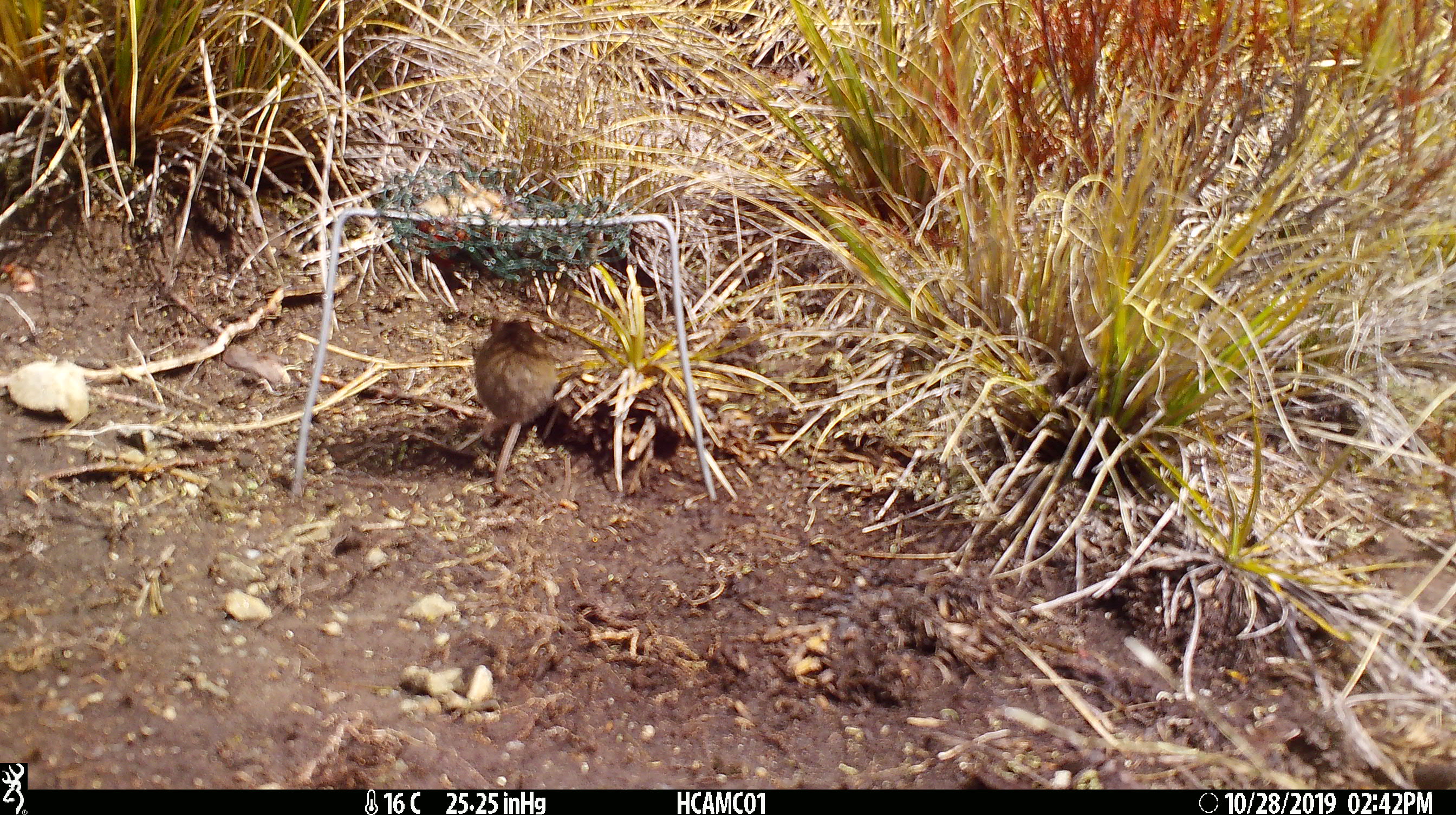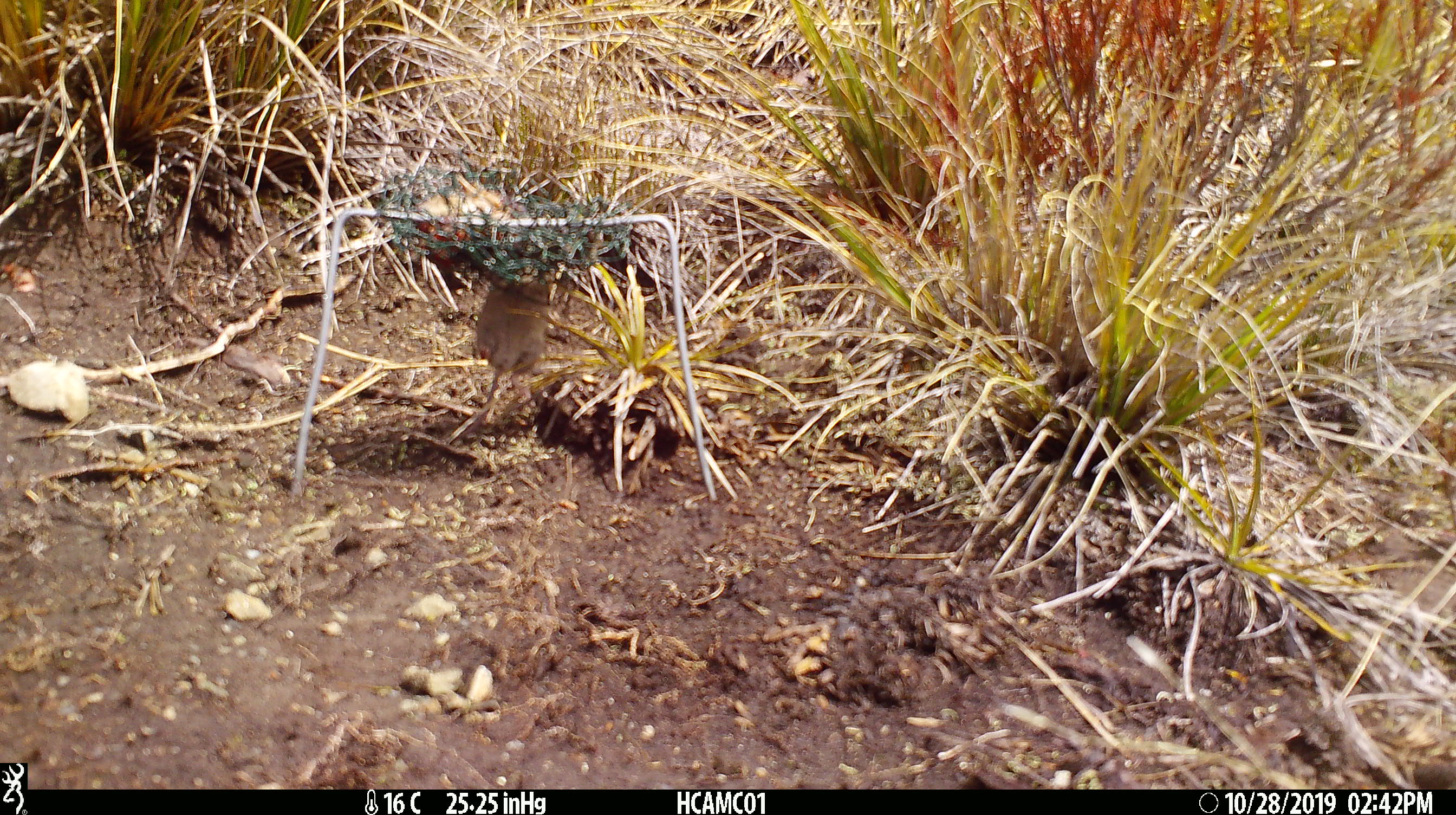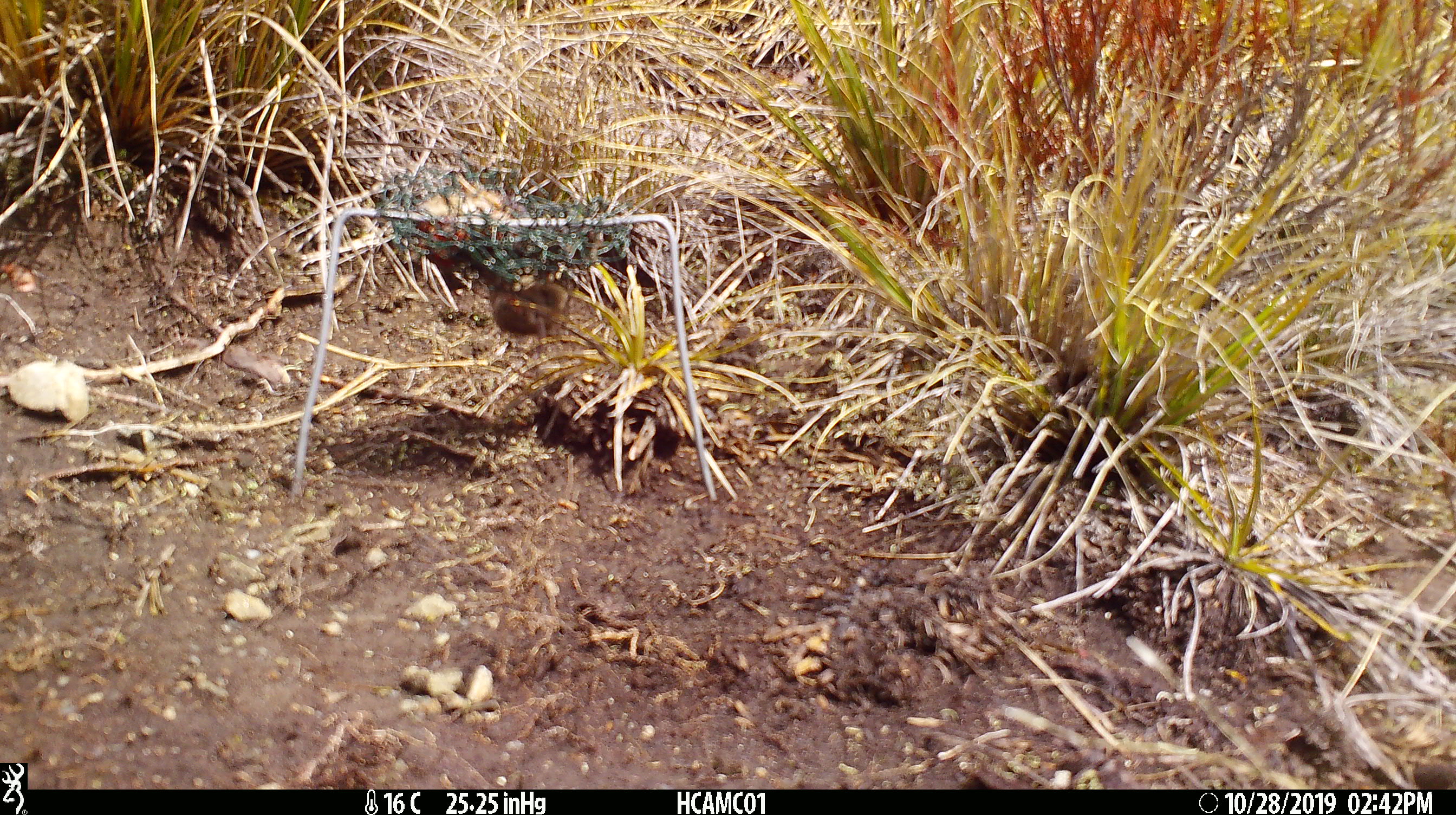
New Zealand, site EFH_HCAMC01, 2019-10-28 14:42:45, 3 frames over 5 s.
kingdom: Animalia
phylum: Chordata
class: Mammalia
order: Rodentia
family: Muridae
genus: Mus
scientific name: Mus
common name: mouse